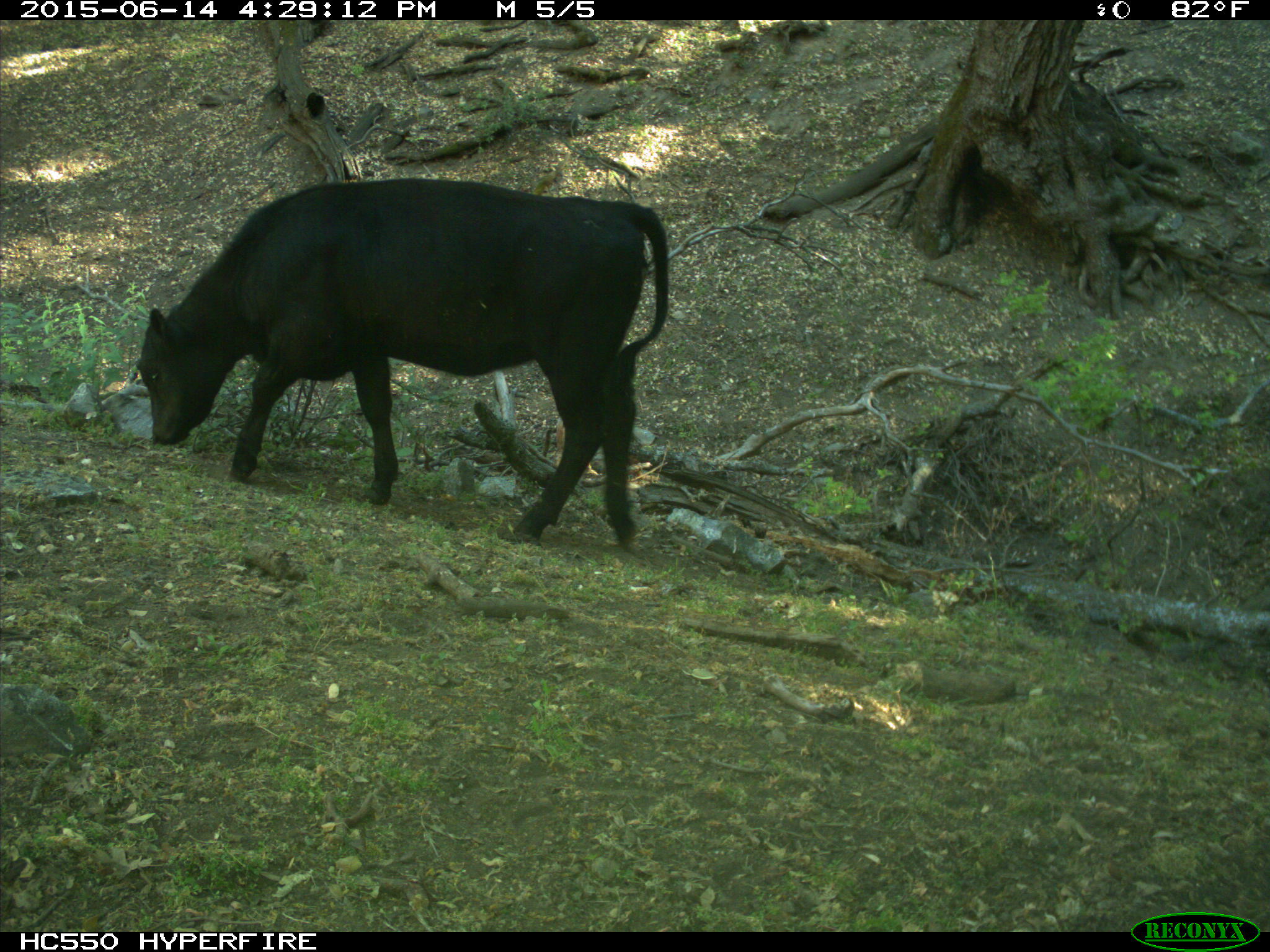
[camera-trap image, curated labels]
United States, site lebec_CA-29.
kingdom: Animalia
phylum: Chordata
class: Mammalia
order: Artiodactyla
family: Bovidae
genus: Bos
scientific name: Bos taurus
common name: domestic cow